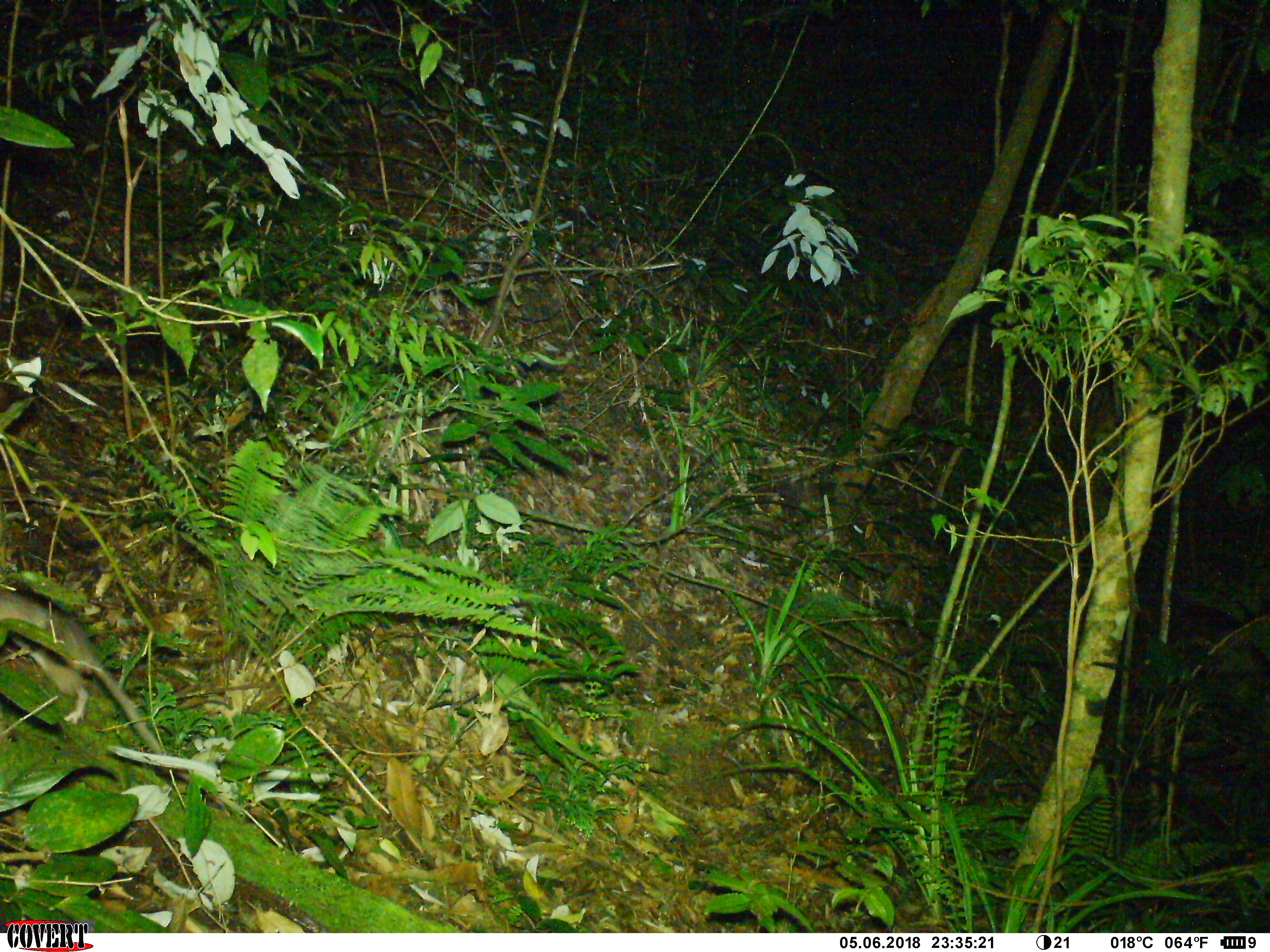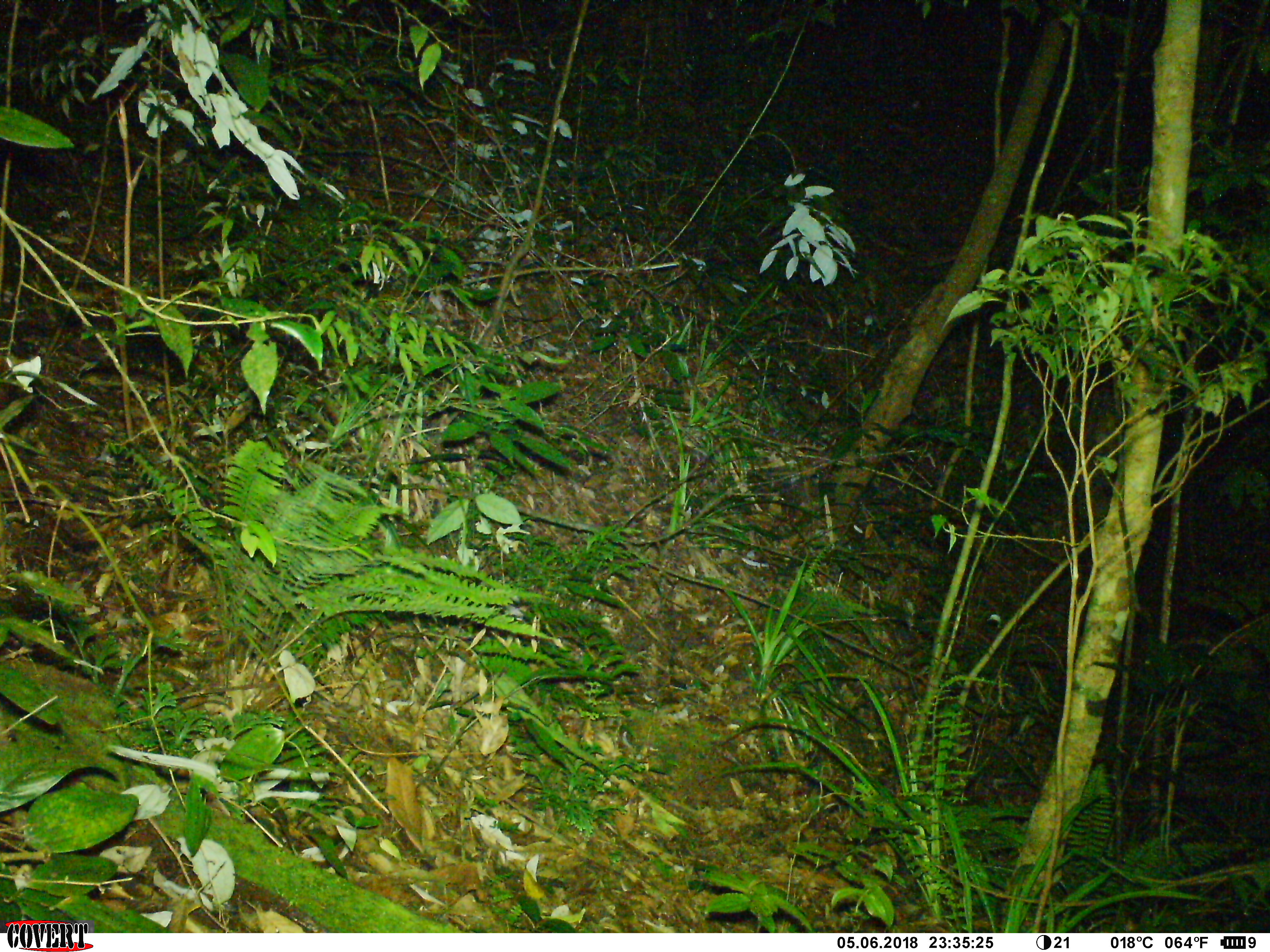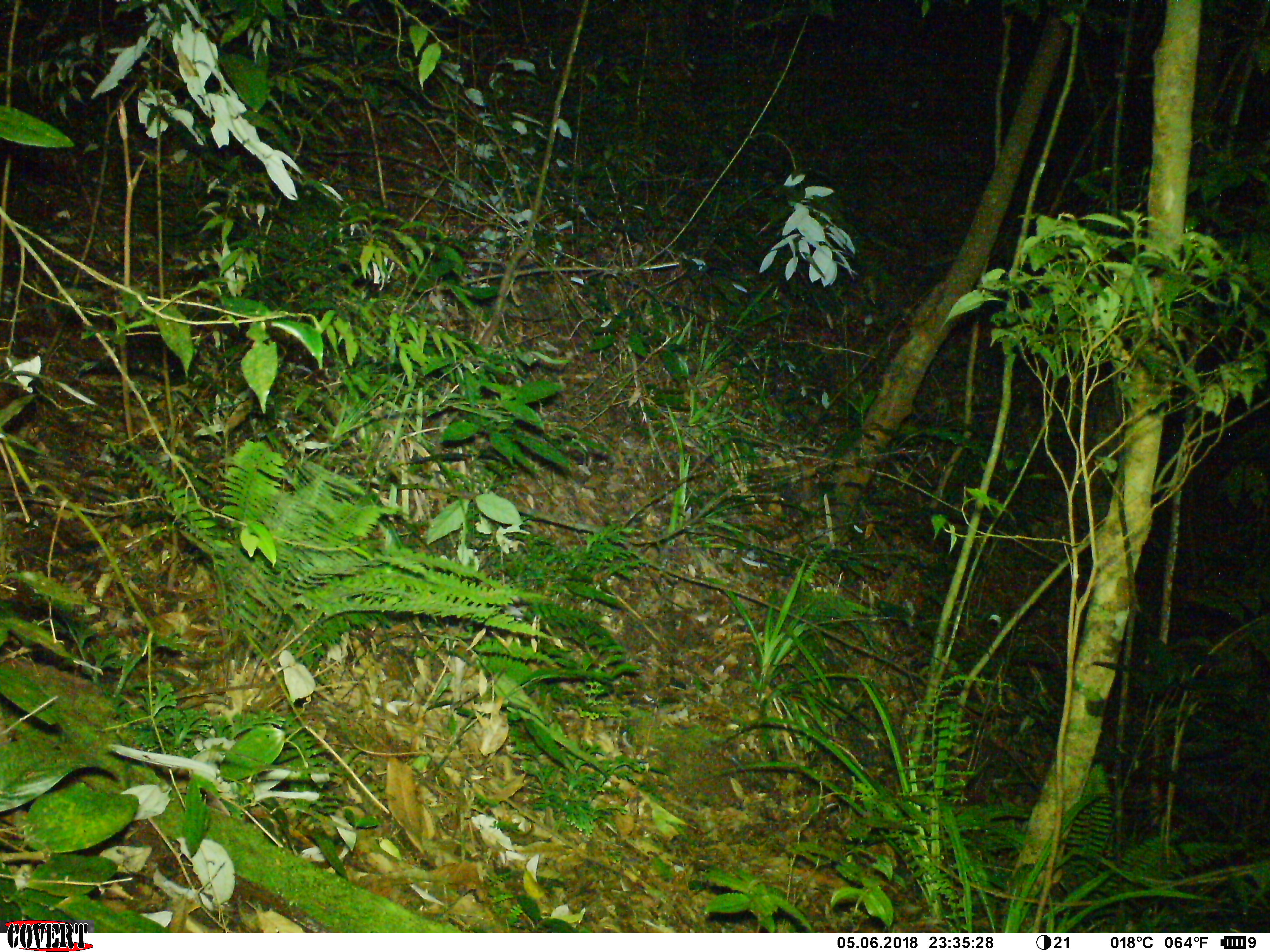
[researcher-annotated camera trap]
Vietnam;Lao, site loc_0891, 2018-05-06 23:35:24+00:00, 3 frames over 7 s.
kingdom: Animalia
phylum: Chordata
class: Mammalia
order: Rodentia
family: Muridae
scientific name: Muridae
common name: old-world mice and rats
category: unidentified murid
Unidentified murid (old-world mice and rats) (Muridae). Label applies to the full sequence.